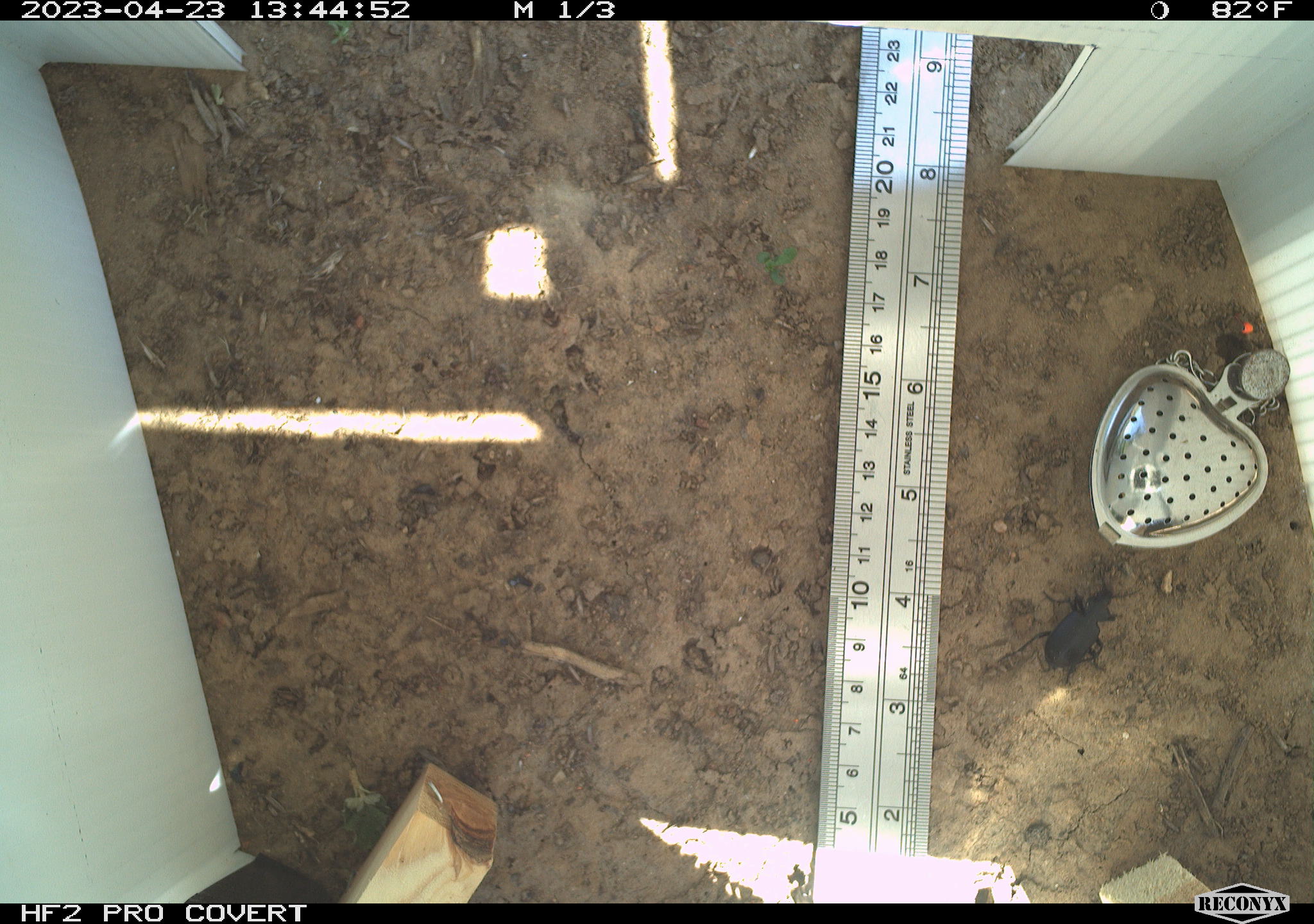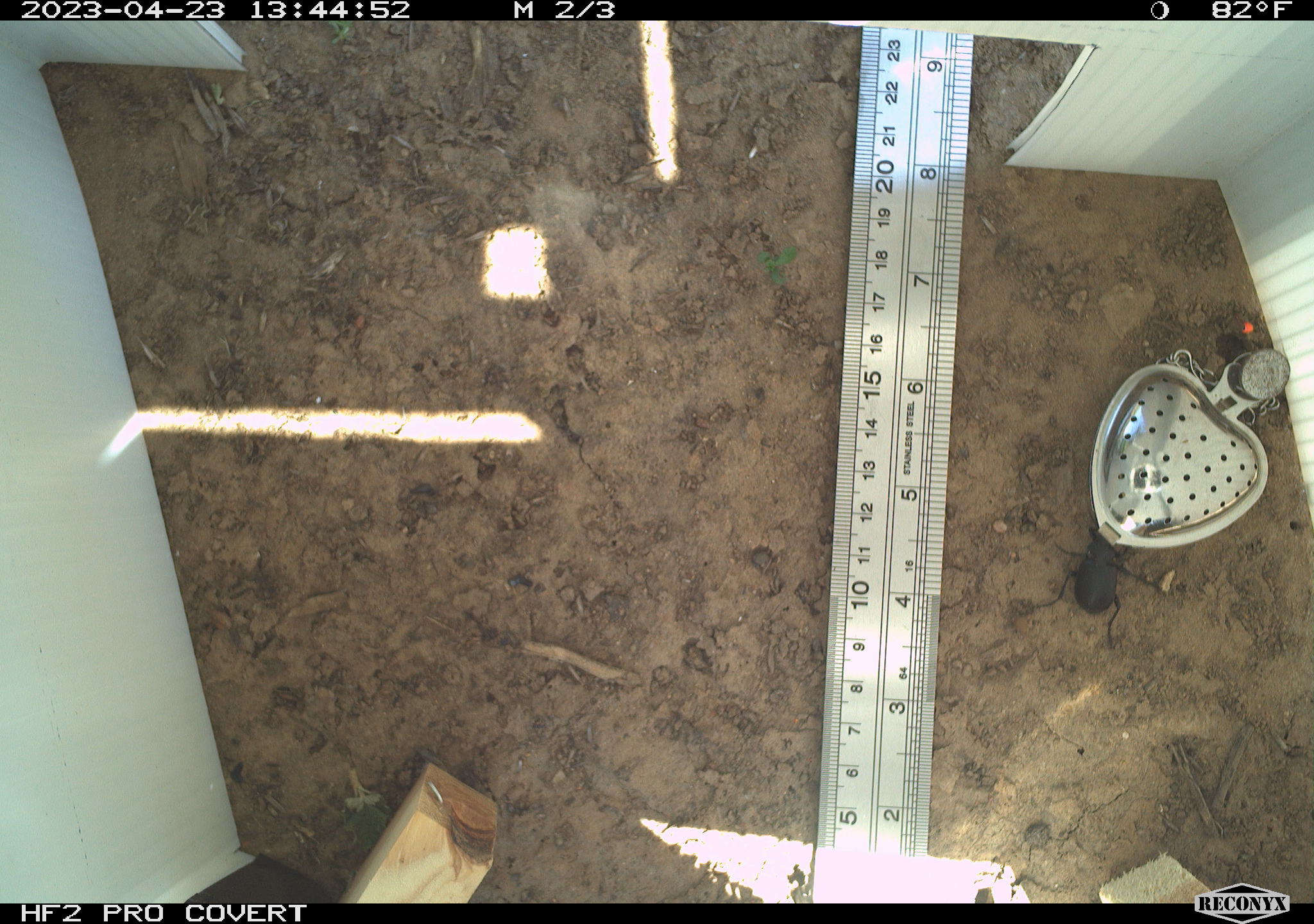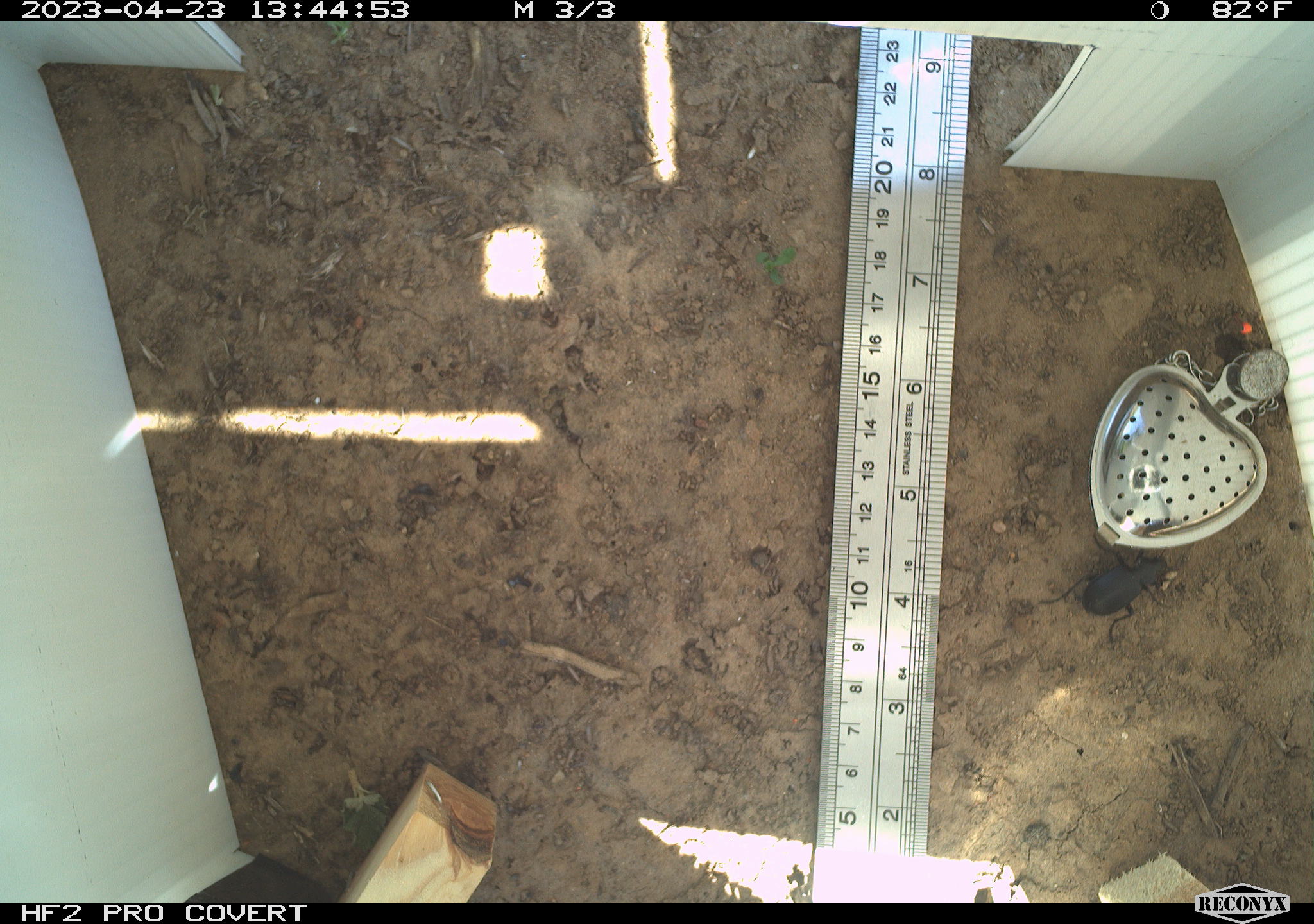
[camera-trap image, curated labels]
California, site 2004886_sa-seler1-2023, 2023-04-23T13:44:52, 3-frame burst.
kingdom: Animalia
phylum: Arthropoda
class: Insecta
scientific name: Insecta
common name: insect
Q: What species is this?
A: Insect (Insecta).